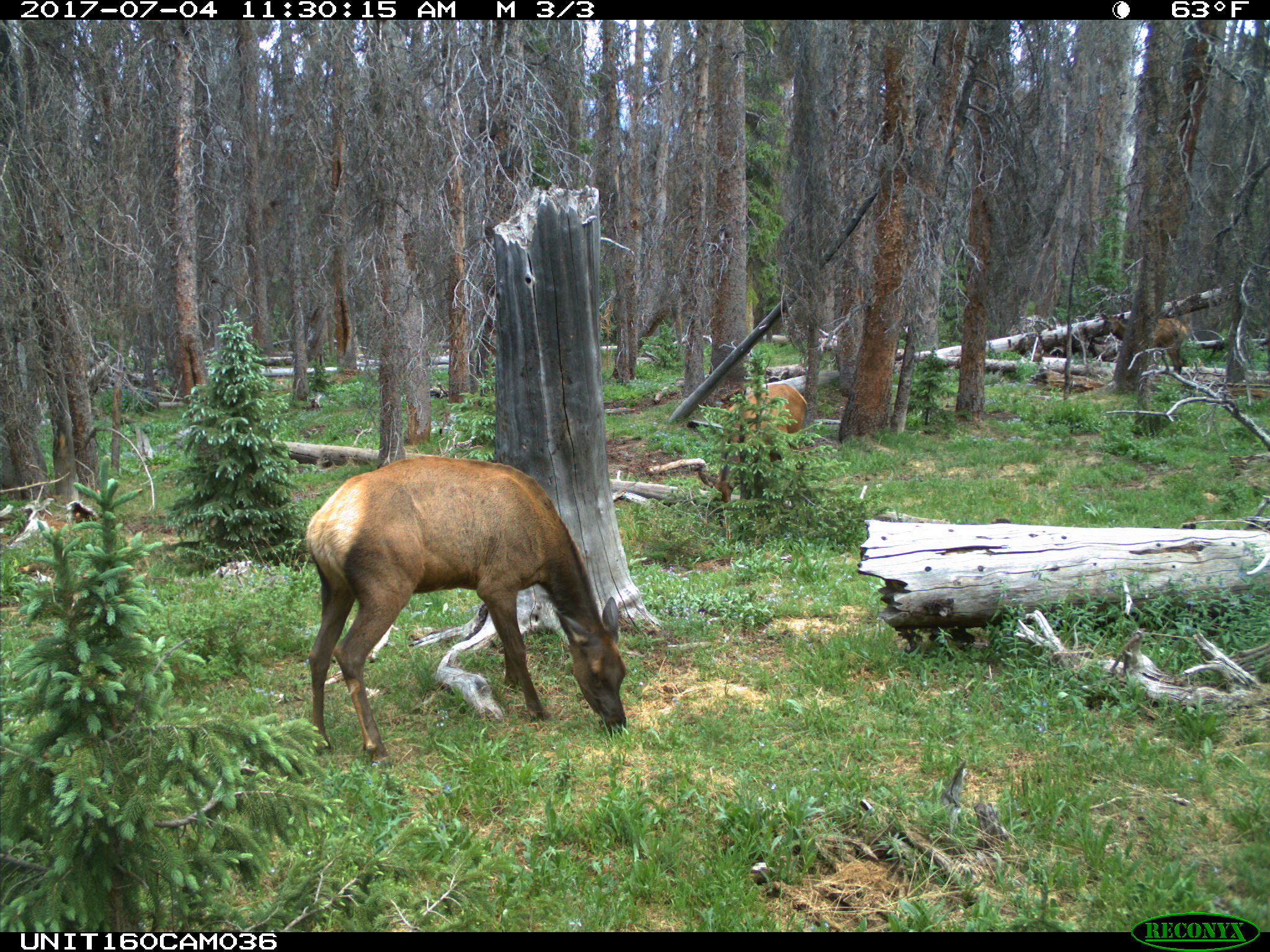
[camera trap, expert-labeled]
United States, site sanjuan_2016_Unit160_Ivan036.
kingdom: Animalia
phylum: Chordata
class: Mammalia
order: Artiodactyla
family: Cervidae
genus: Cervus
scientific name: Cervus elaphus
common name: red deer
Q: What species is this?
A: Cervus elaphus (red deer).